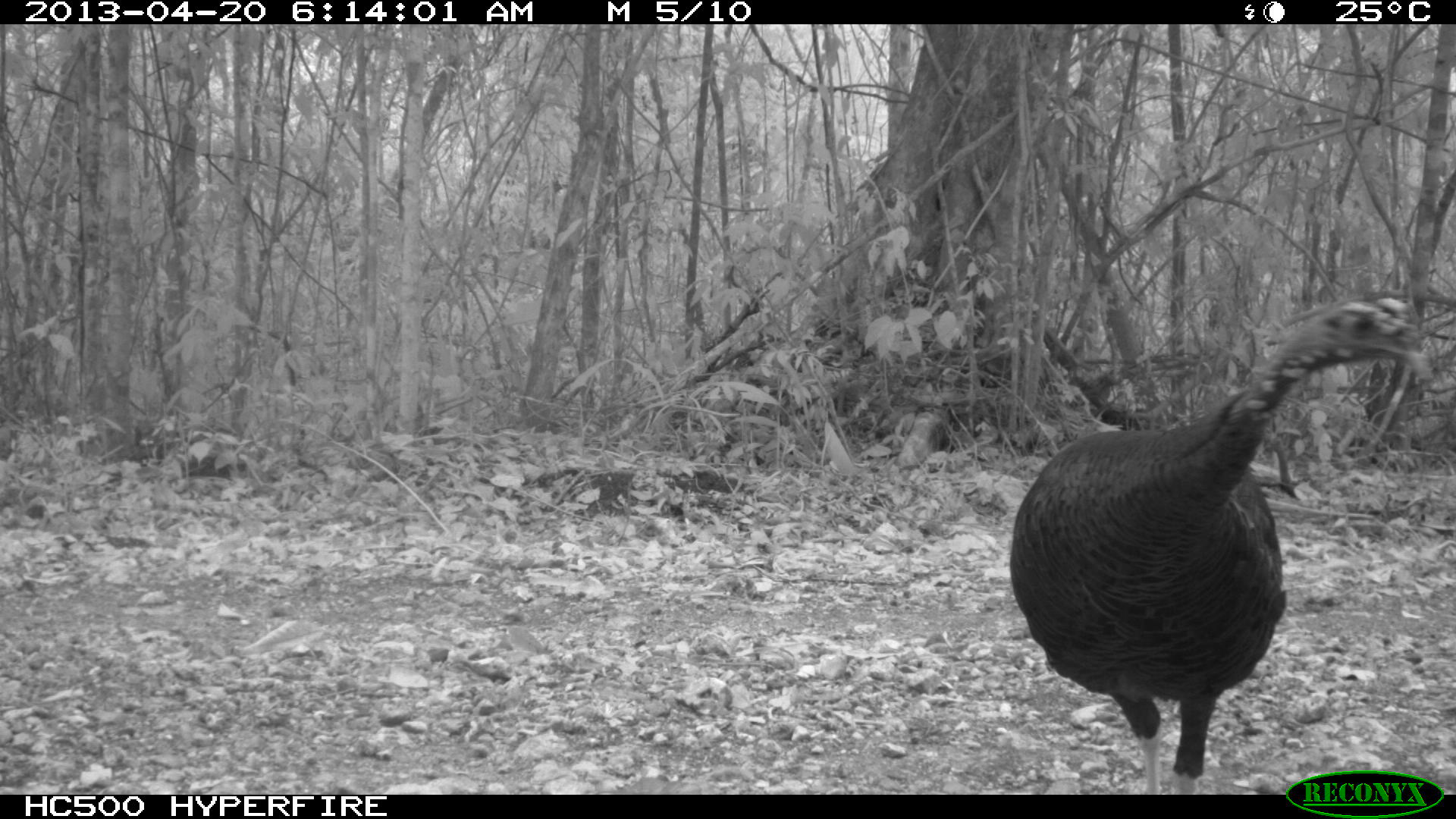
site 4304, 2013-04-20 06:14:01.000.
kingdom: Animalia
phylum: Chordata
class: Aves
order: Galliformes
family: Phasianidae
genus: Meleagris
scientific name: Meleagris ocellata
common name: ocellated turkey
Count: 1.